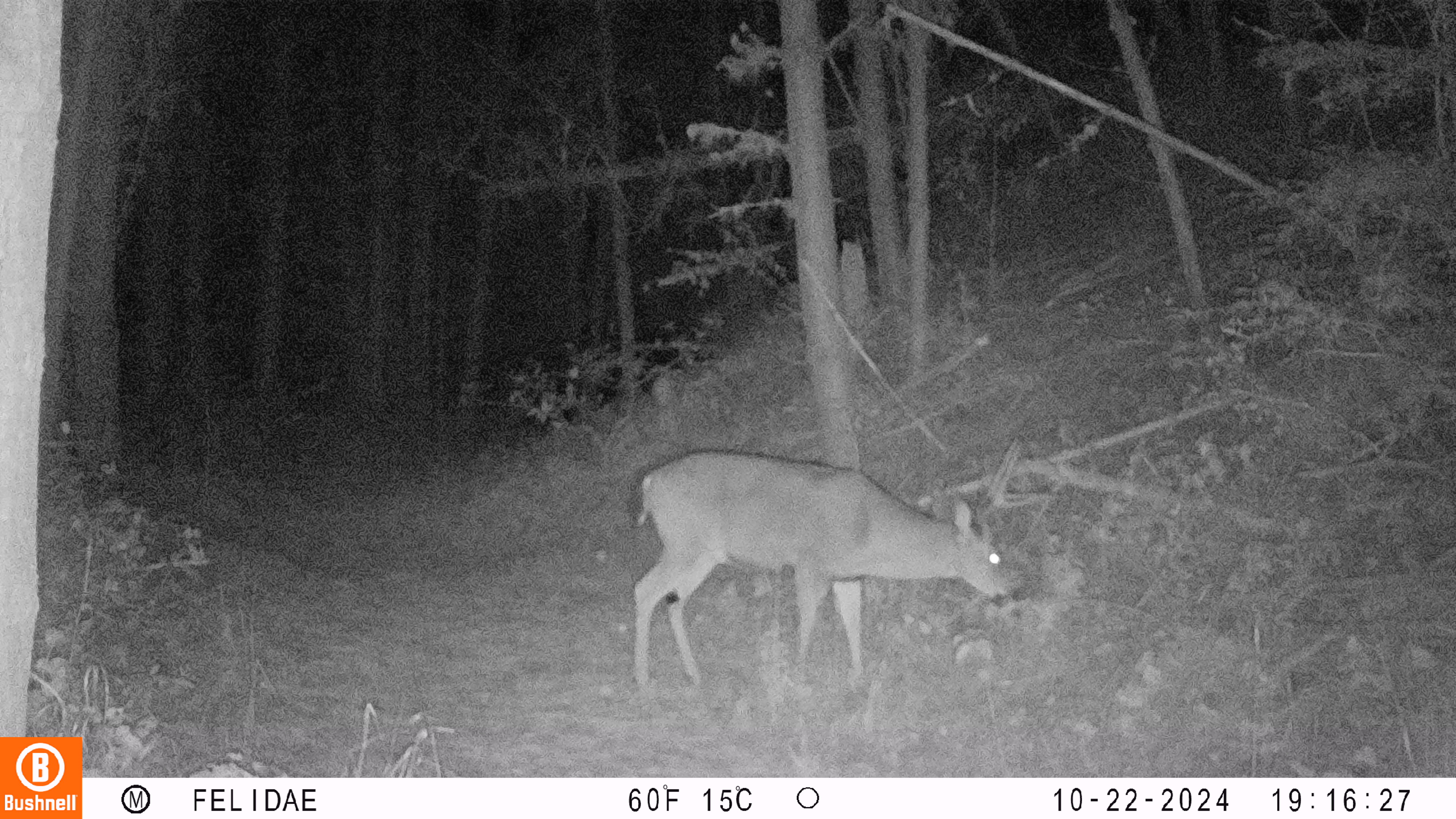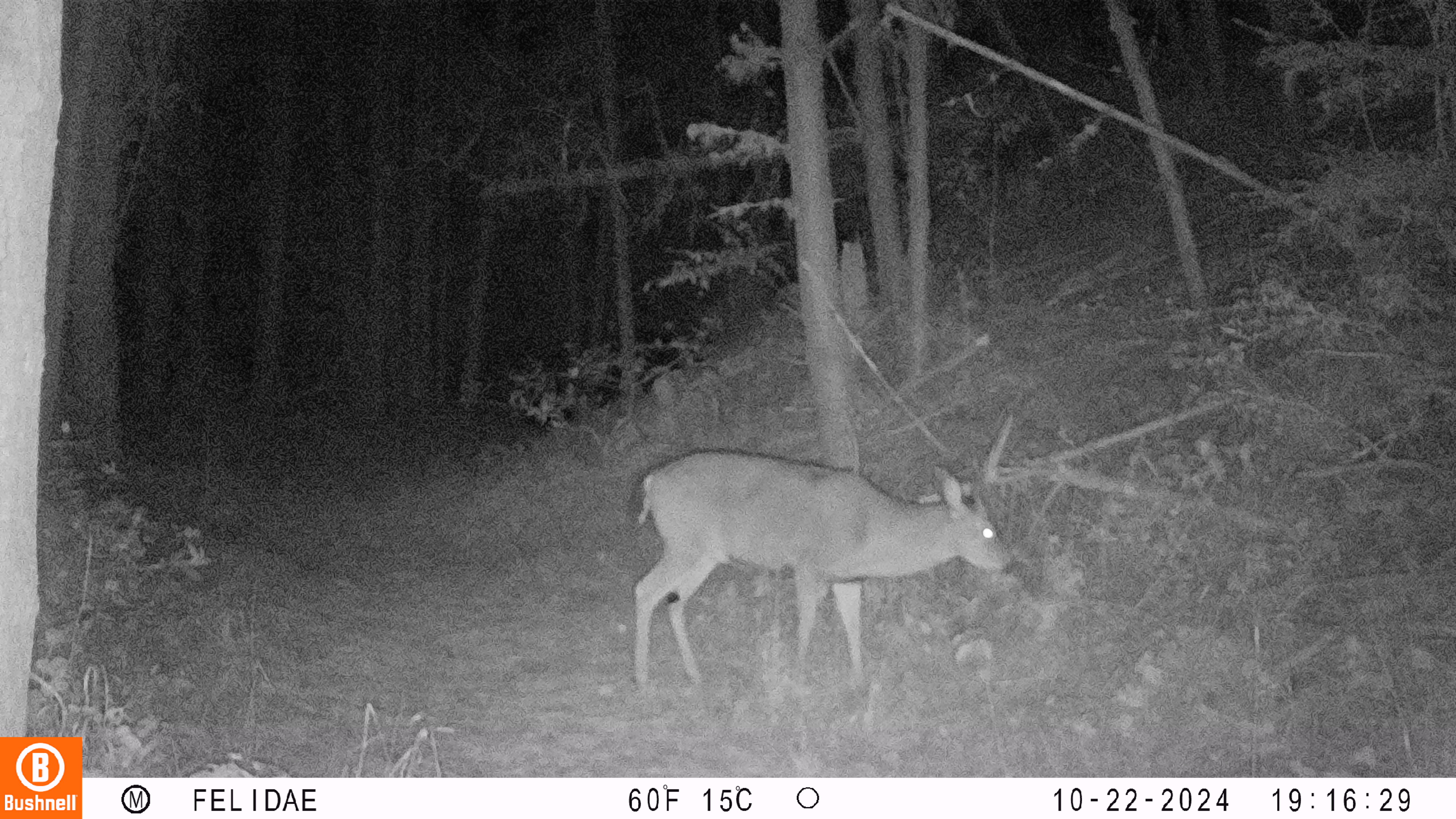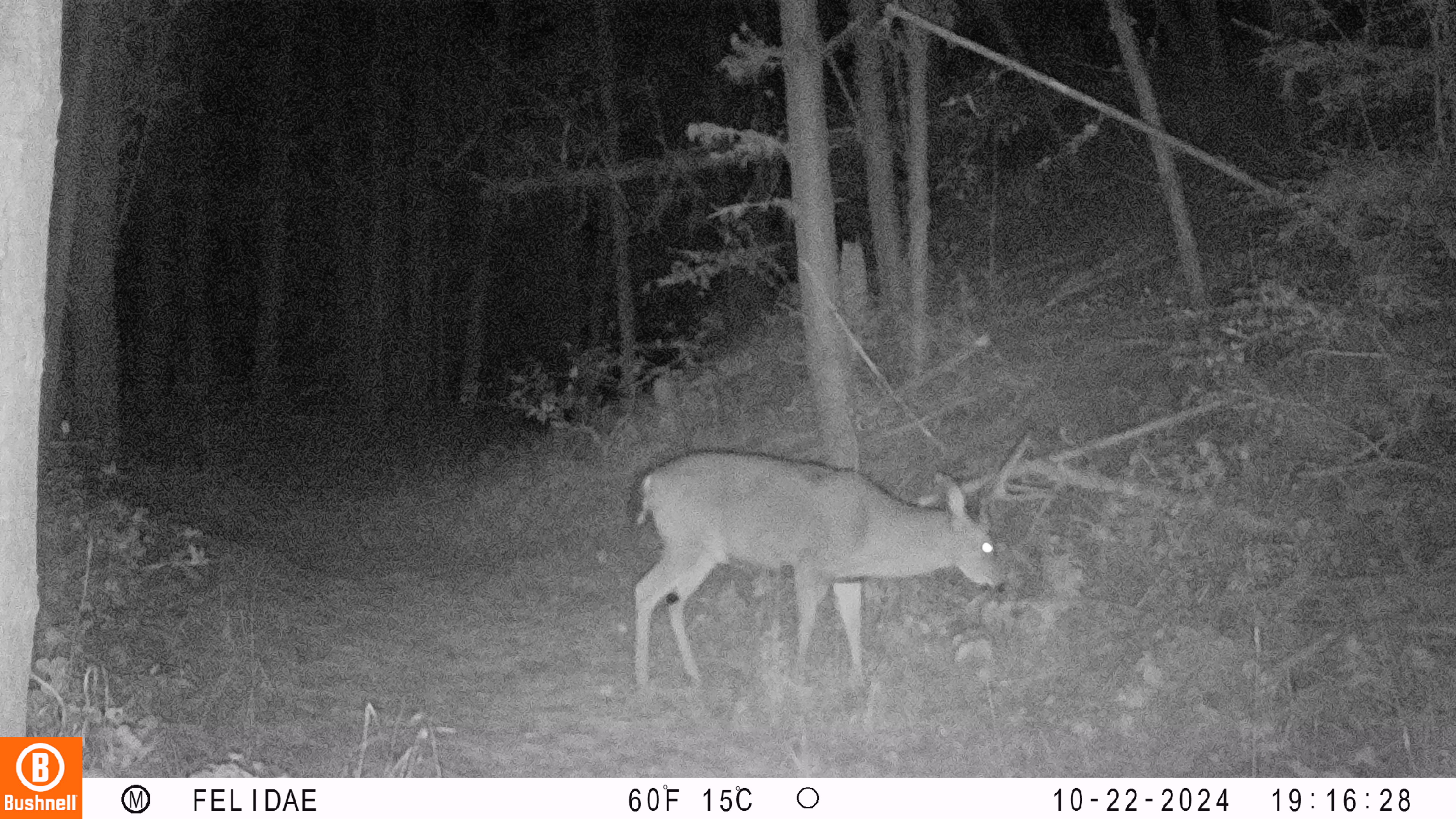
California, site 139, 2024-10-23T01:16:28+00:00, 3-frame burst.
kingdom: Animalia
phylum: Chordata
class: Mammalia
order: Artiodactyla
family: Cervidae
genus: Odocoileus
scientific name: Odocoileus hemionus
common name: mule deer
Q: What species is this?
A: Mule deer (Odocoileus hemionus).